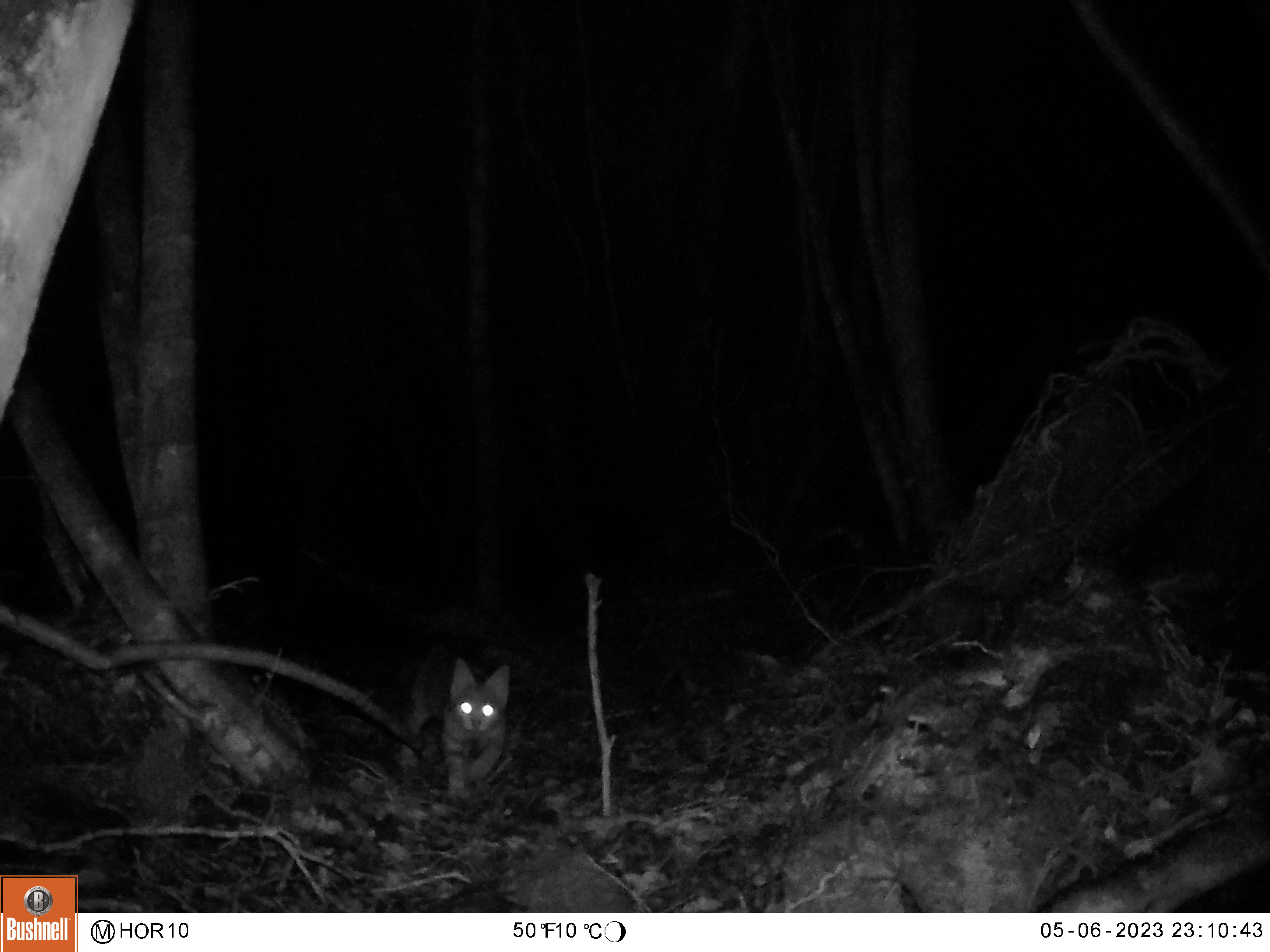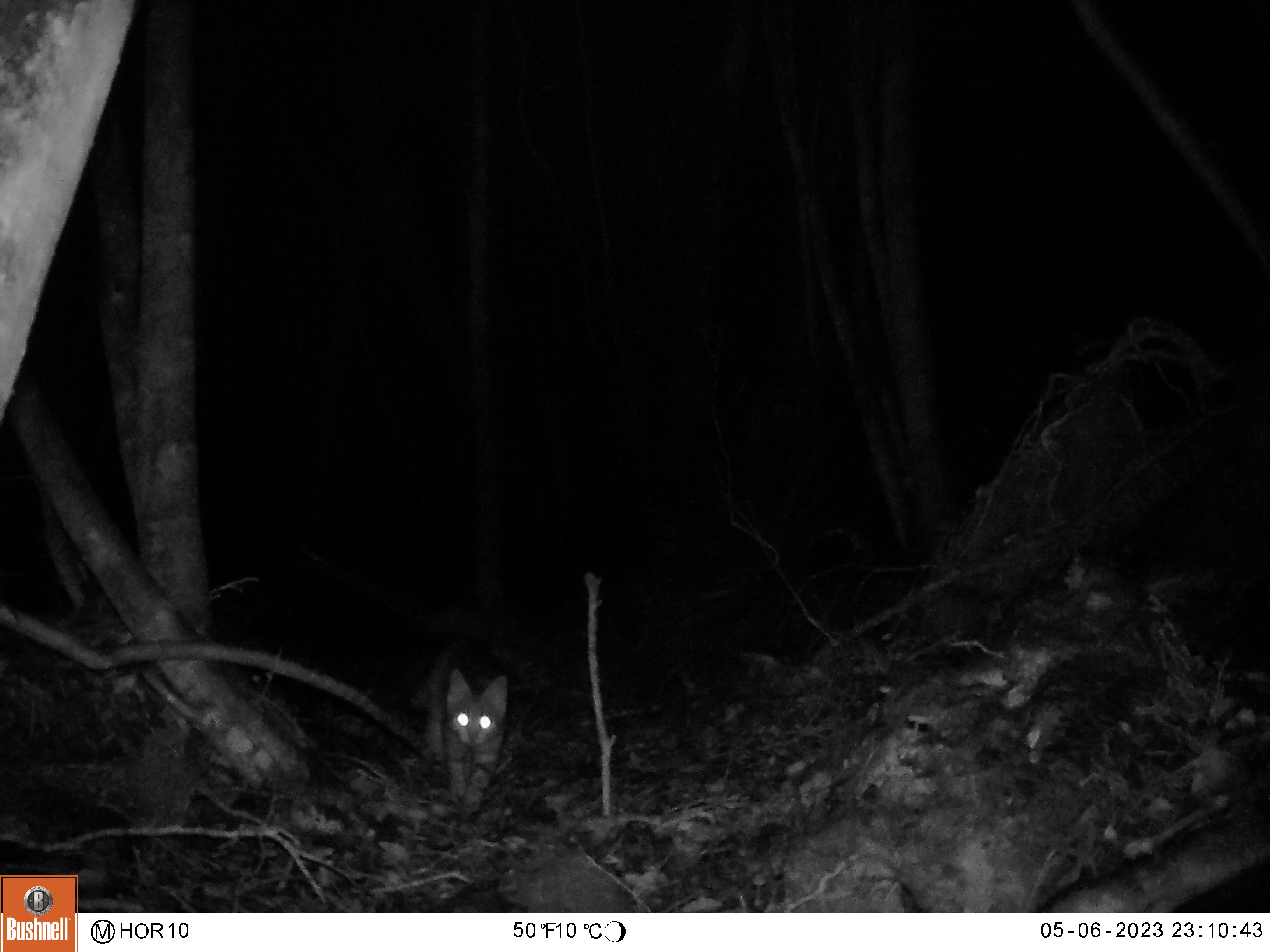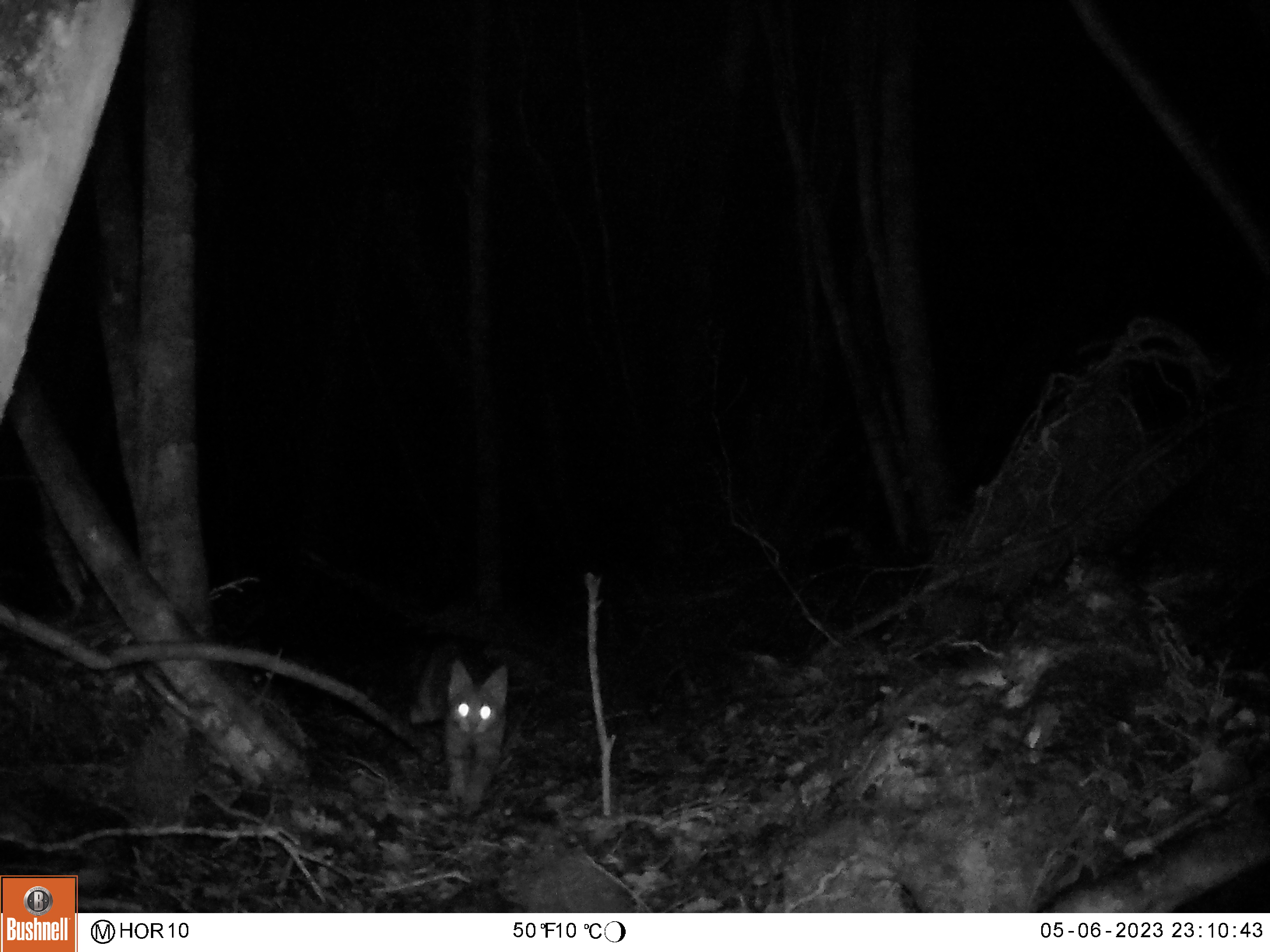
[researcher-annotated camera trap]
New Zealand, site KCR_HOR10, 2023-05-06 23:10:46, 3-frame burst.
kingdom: Animalia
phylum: Chordata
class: Mammalia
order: Carnivora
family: Felidae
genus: Felis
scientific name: Felis catus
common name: domestic cat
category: cat